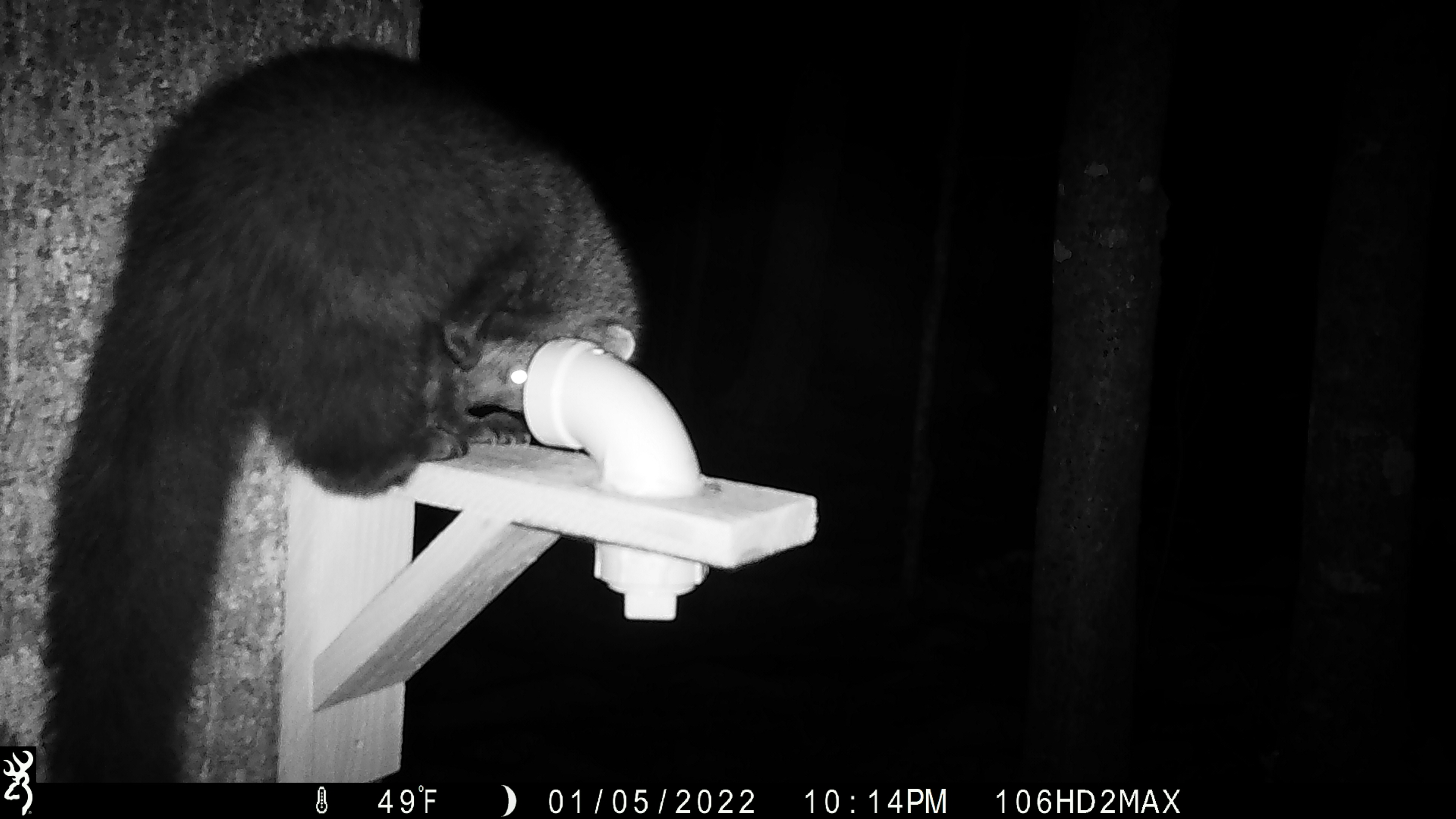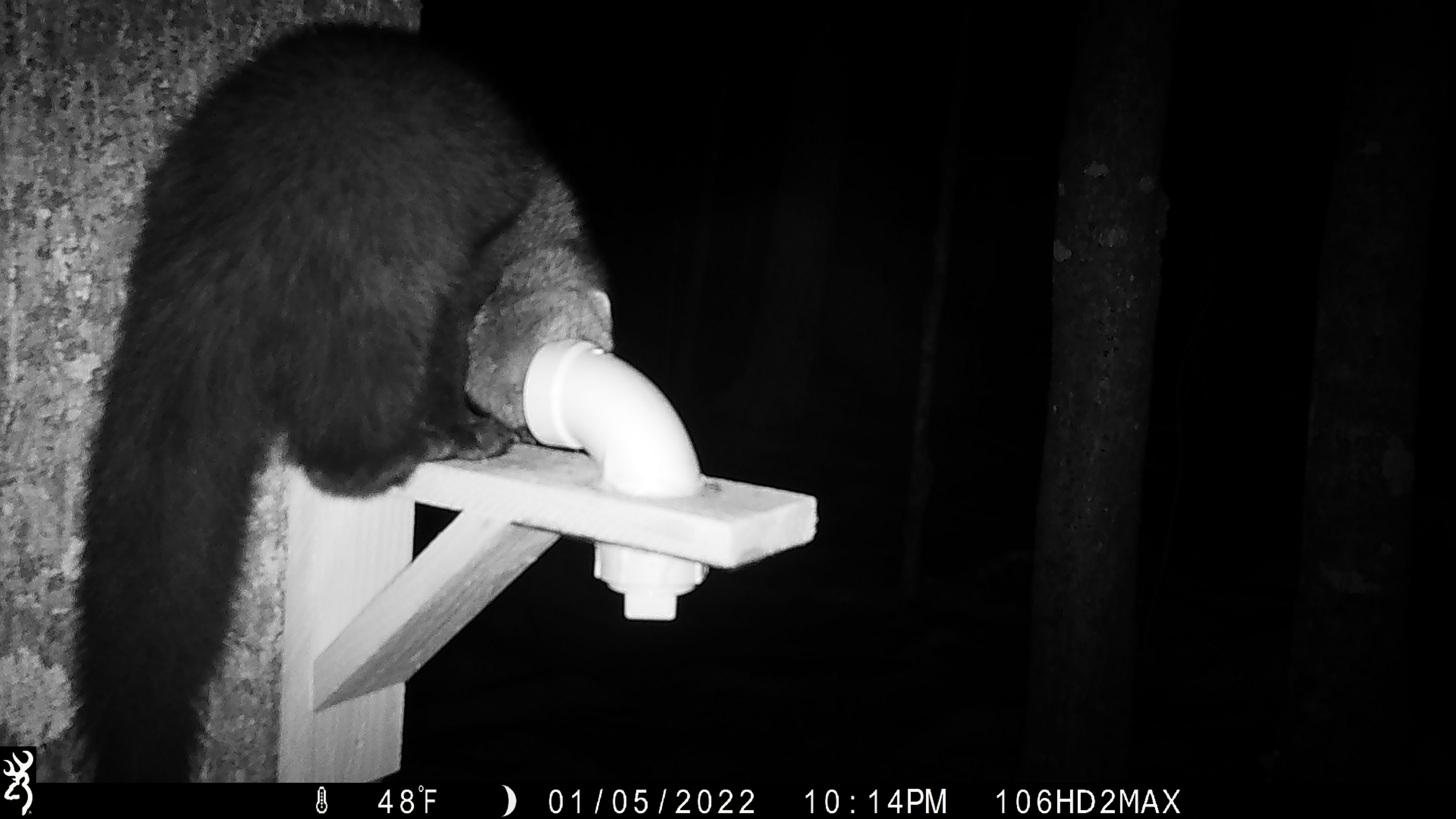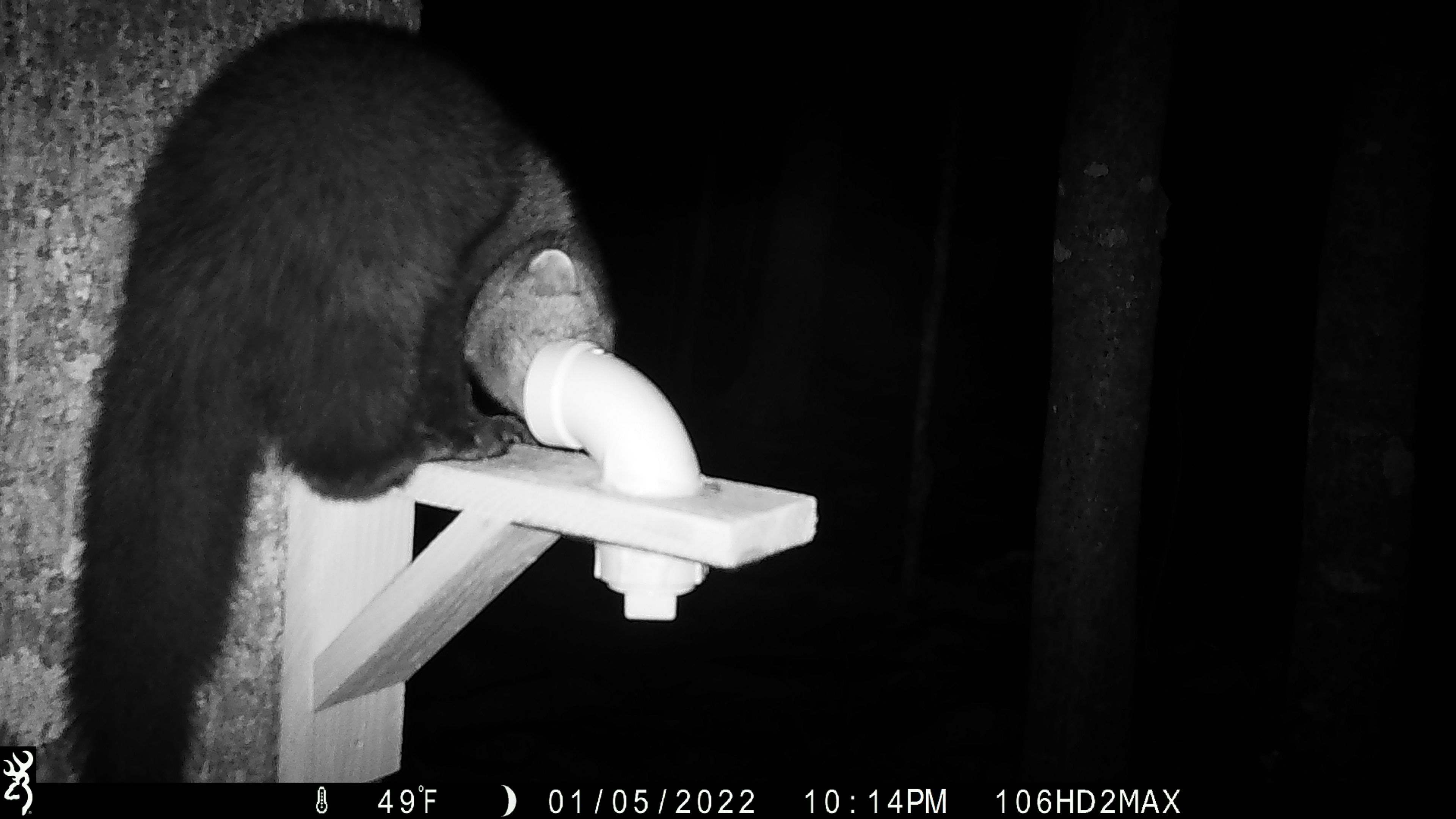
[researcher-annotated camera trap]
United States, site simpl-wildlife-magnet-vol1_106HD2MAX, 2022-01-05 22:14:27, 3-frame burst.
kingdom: Animalia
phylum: Chordata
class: Mammalia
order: Carnivora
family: Mustelidae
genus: Pekania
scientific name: Pekania pennanti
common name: fisher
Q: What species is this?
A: Fisher (Pekania pennanti).